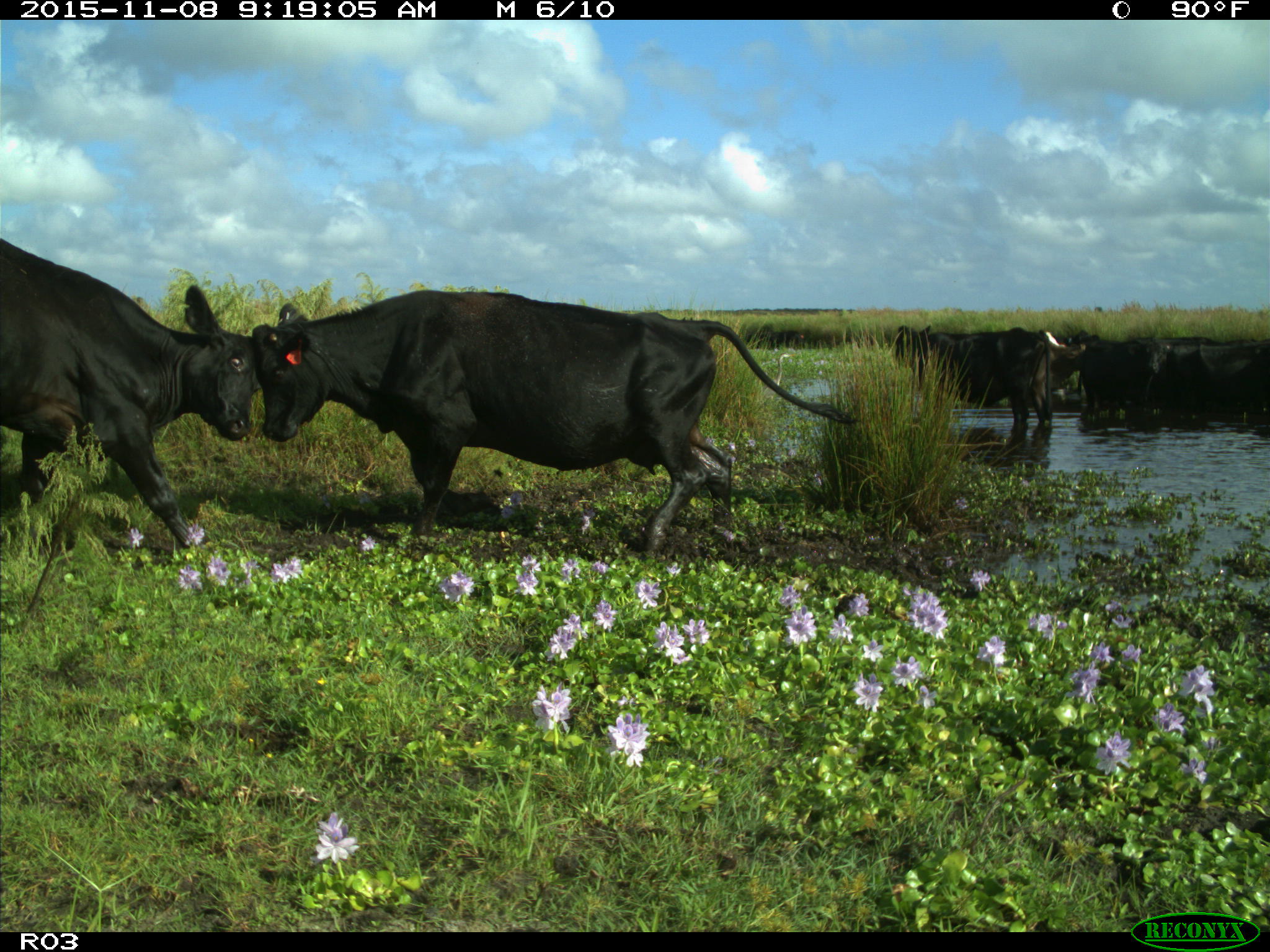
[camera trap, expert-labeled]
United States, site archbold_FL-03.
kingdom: Animalia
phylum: Chordata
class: Mammalia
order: Artiodactyla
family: Bovidae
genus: Bos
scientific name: Bos taurus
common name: domestic cow